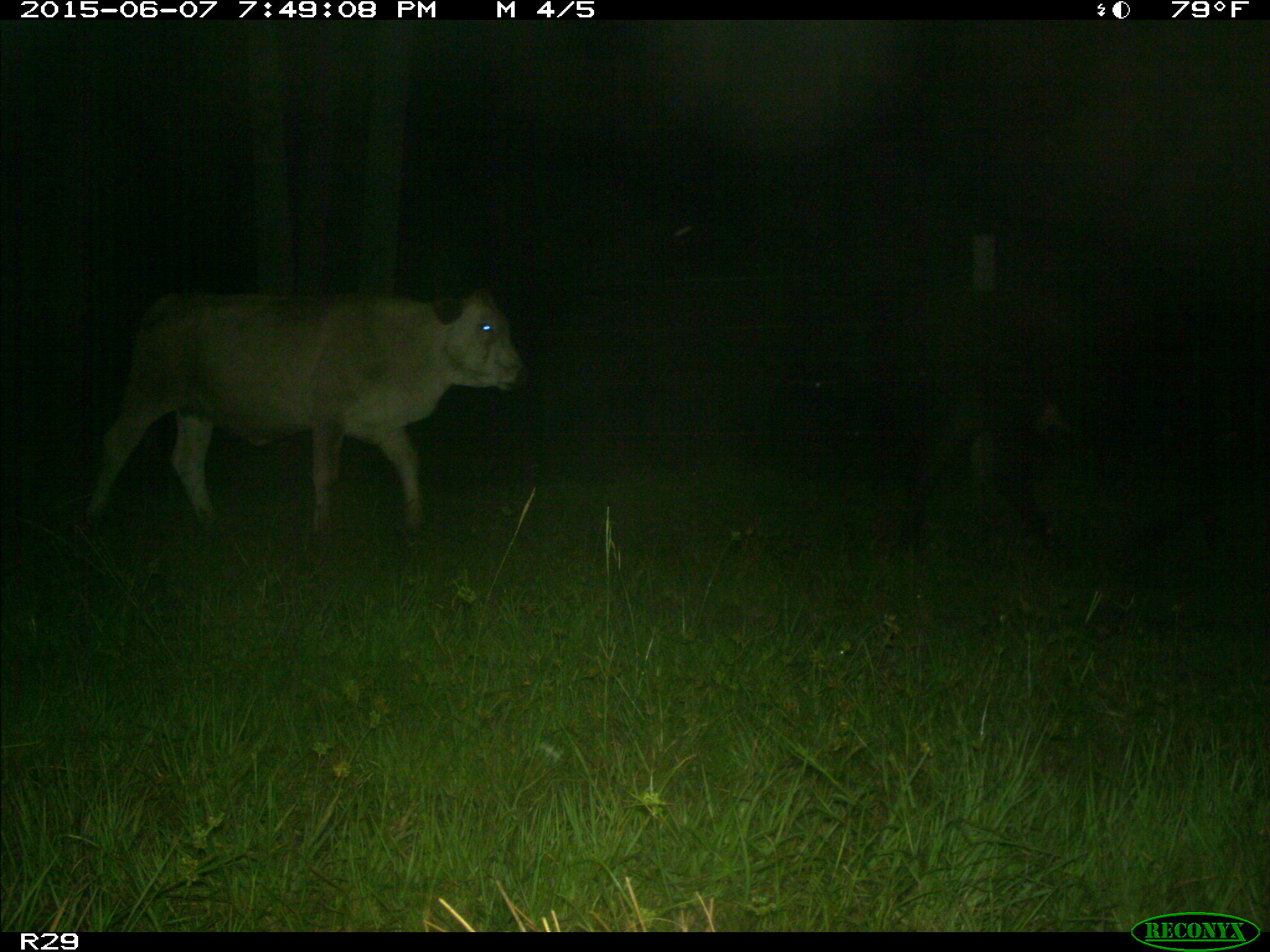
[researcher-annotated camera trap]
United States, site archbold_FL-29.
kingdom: Animalia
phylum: Chordata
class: Mammalia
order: Artiodactyla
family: Bovidae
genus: Bos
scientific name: Bos taurus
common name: domestic cow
Bos taurus (domestic cow).